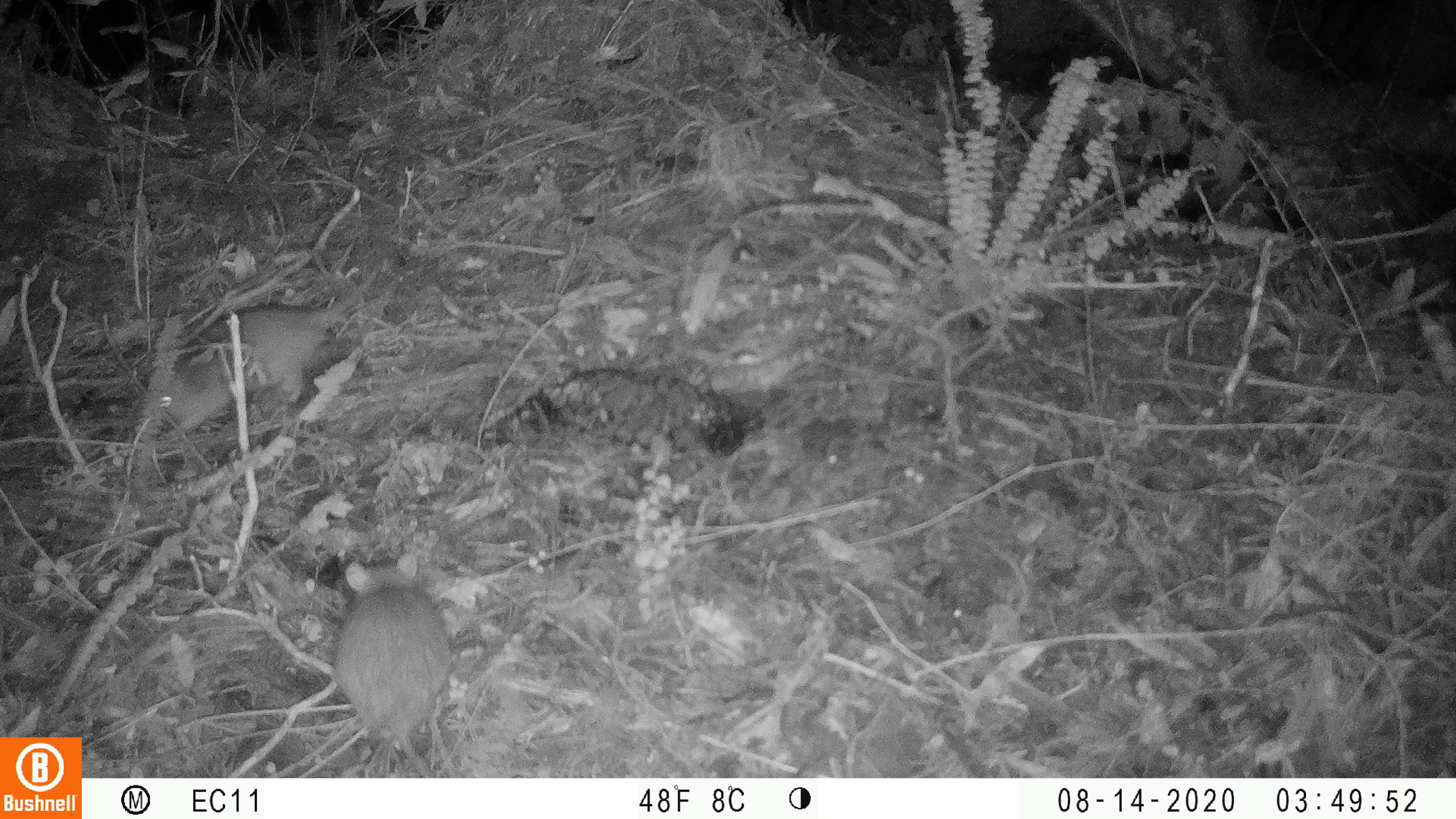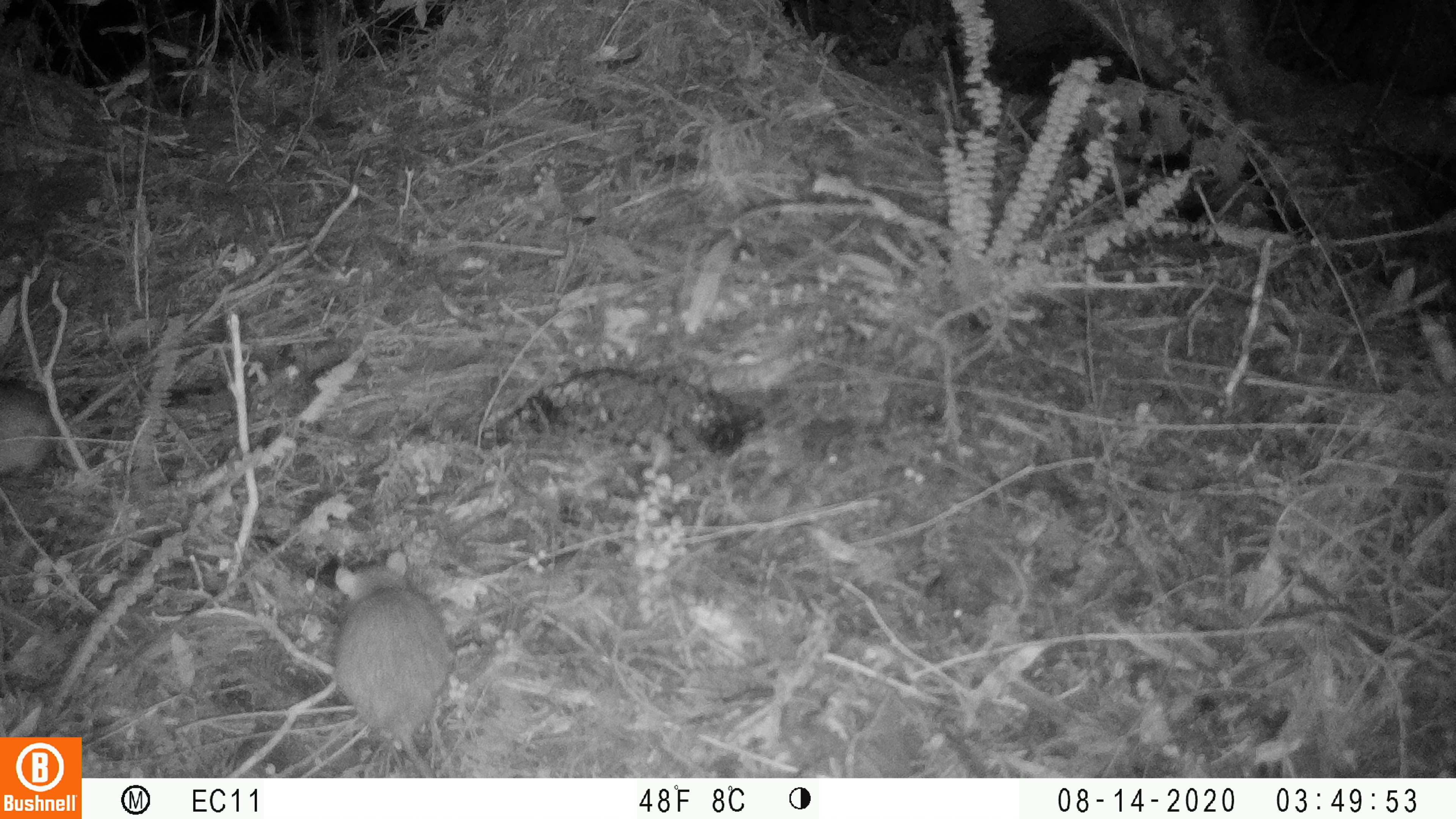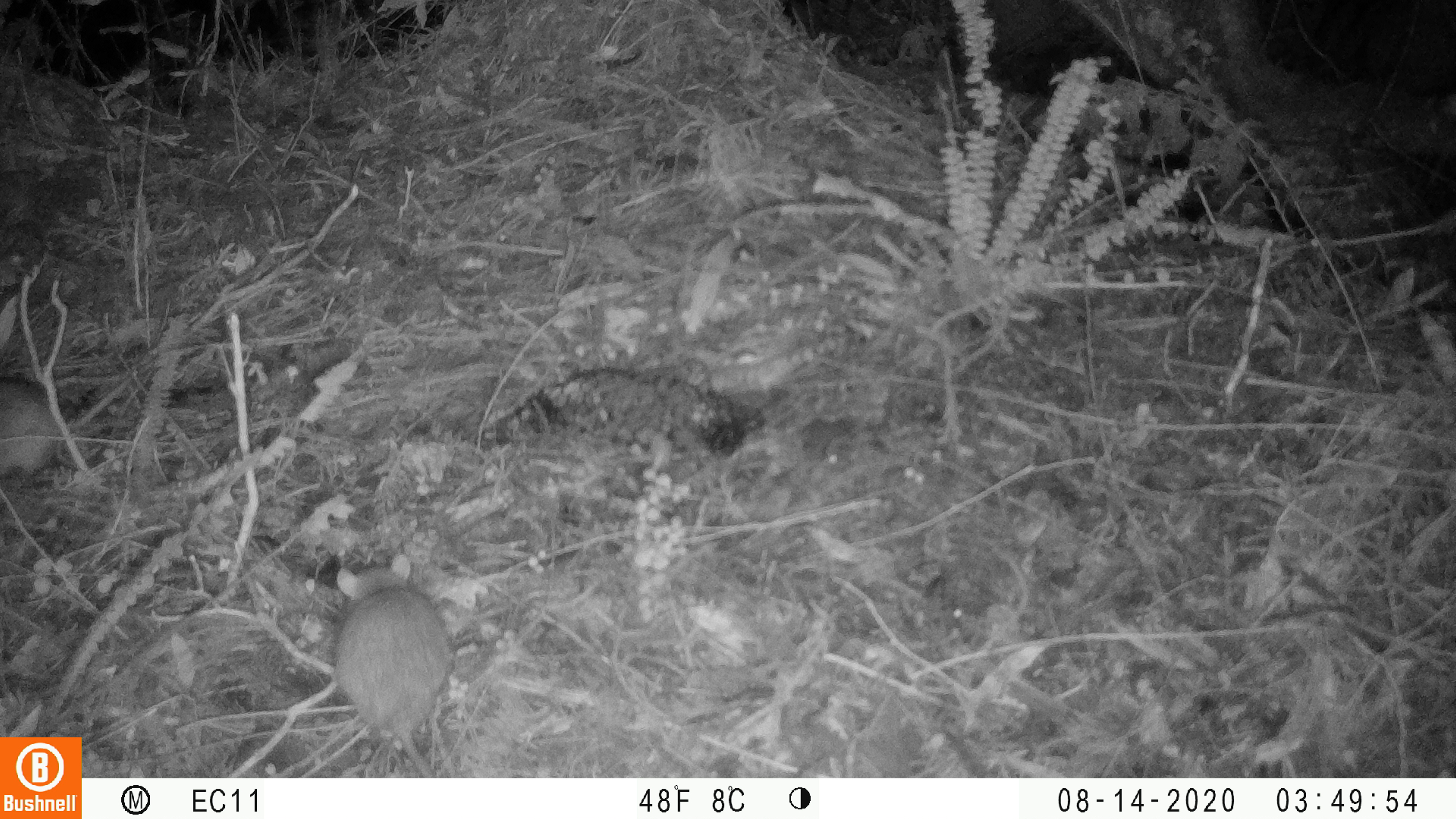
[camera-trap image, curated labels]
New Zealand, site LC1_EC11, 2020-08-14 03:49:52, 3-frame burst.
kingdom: Animalia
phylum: Chordata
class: Mammalia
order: Rodentia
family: Muridae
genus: Rattus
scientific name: Rattus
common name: rat